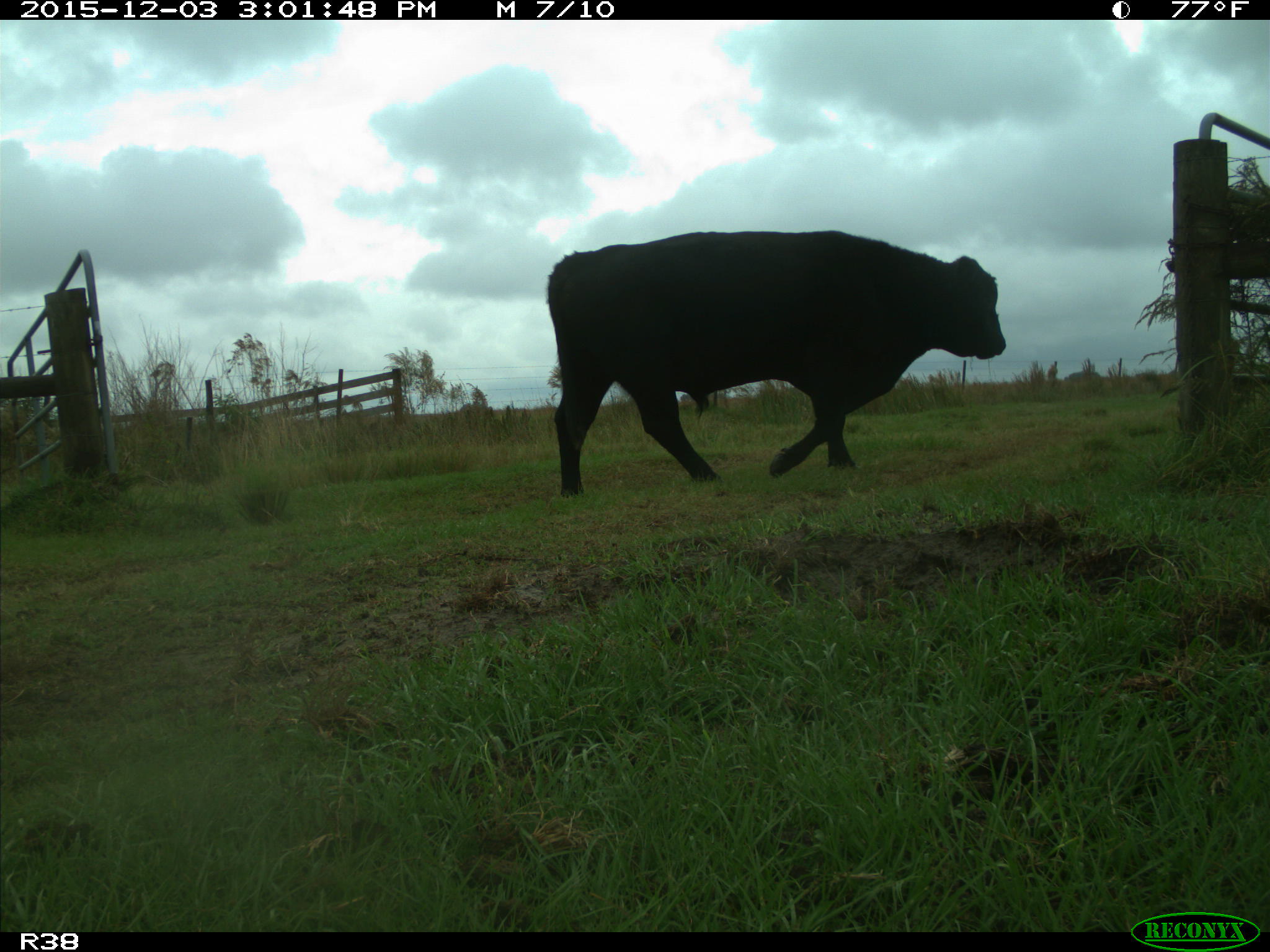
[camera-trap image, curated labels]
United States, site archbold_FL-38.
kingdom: Animalia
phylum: Chordata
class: Mammalia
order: Artiodactyla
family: Bovidae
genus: Bos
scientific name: Bos taurus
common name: domestic cow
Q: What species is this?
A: Bos taurus (domestic cow).